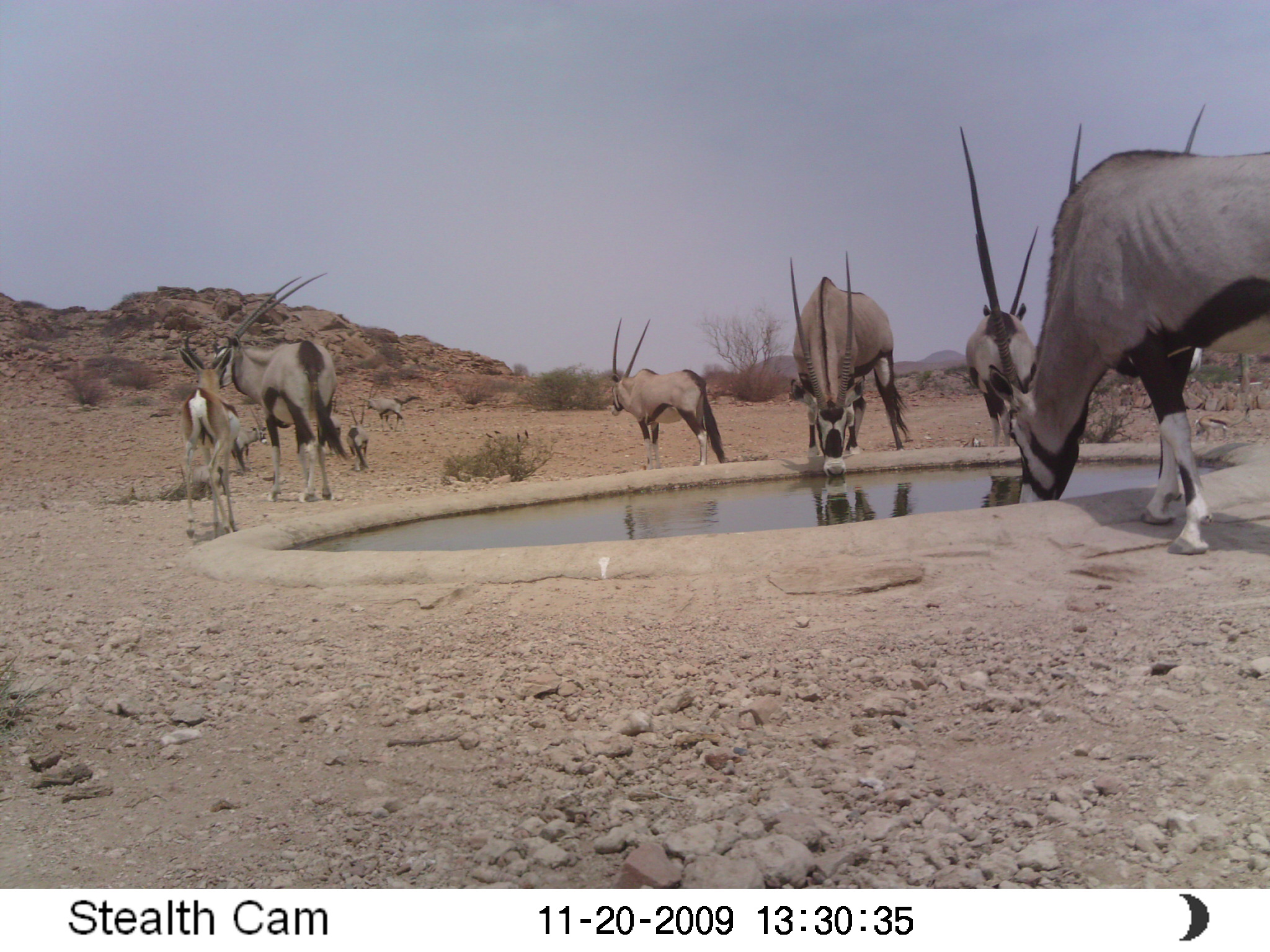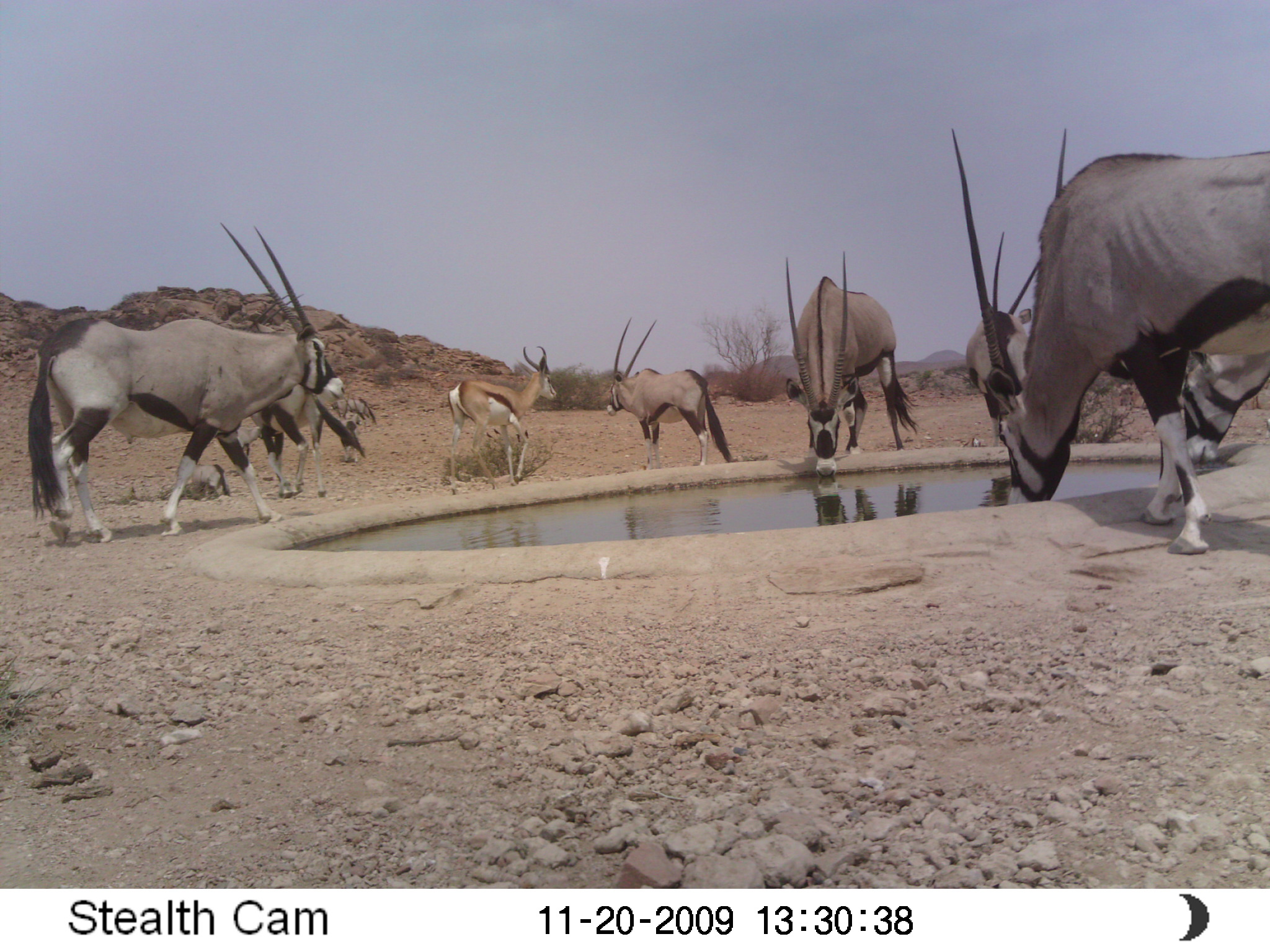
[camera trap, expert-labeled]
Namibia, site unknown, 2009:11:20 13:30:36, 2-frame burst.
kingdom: Animalia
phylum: Chordata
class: Mammalia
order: Artiodactyla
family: Bovidae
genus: Oryx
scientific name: Oryx gazella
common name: gemsbok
Oryx gazella (gemsbok).